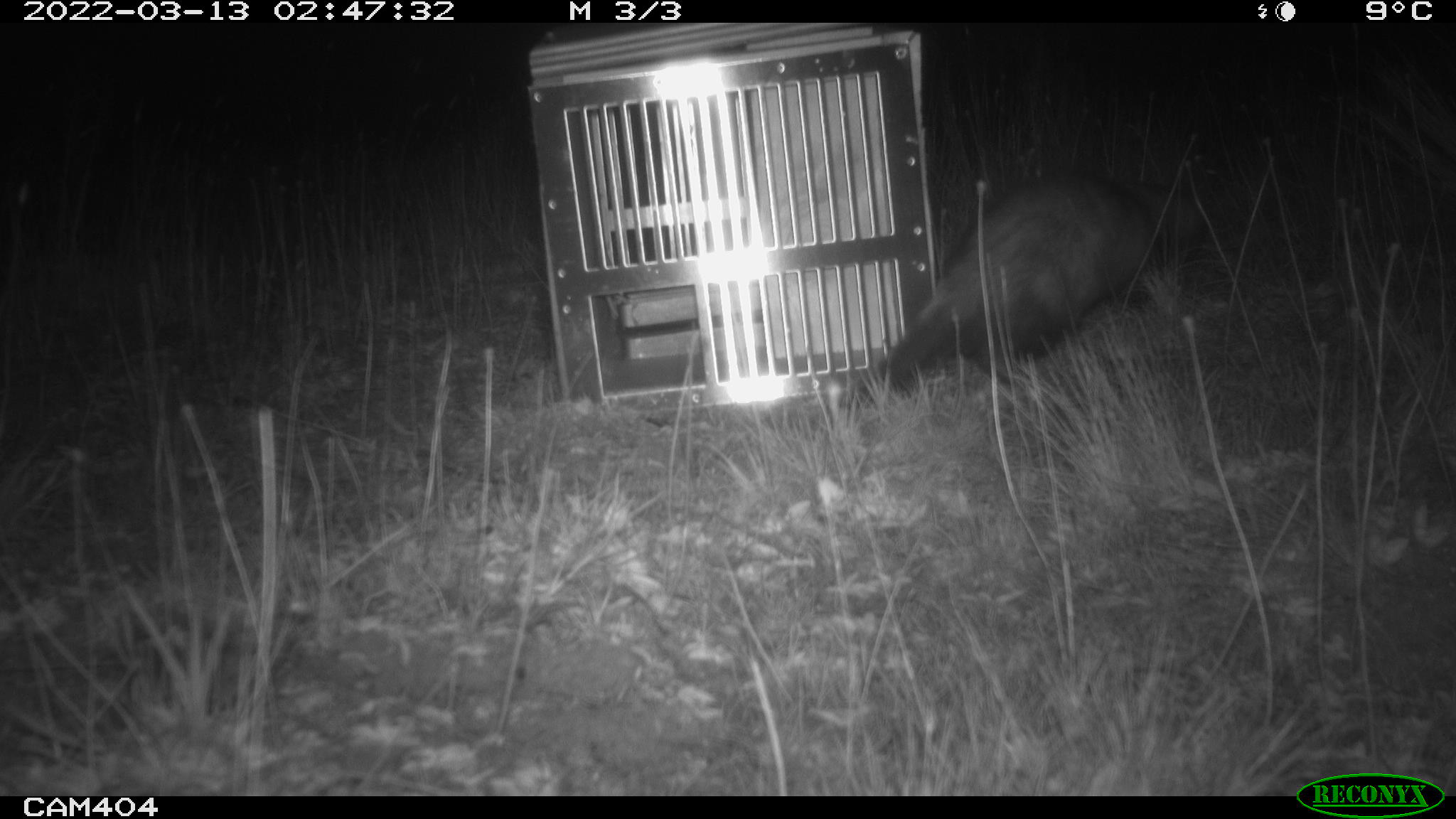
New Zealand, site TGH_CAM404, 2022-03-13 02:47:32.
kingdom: Animalia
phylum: Chordata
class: Mammalia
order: Carnivora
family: Mustelidae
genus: Mustela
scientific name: Mustela furo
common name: ferret